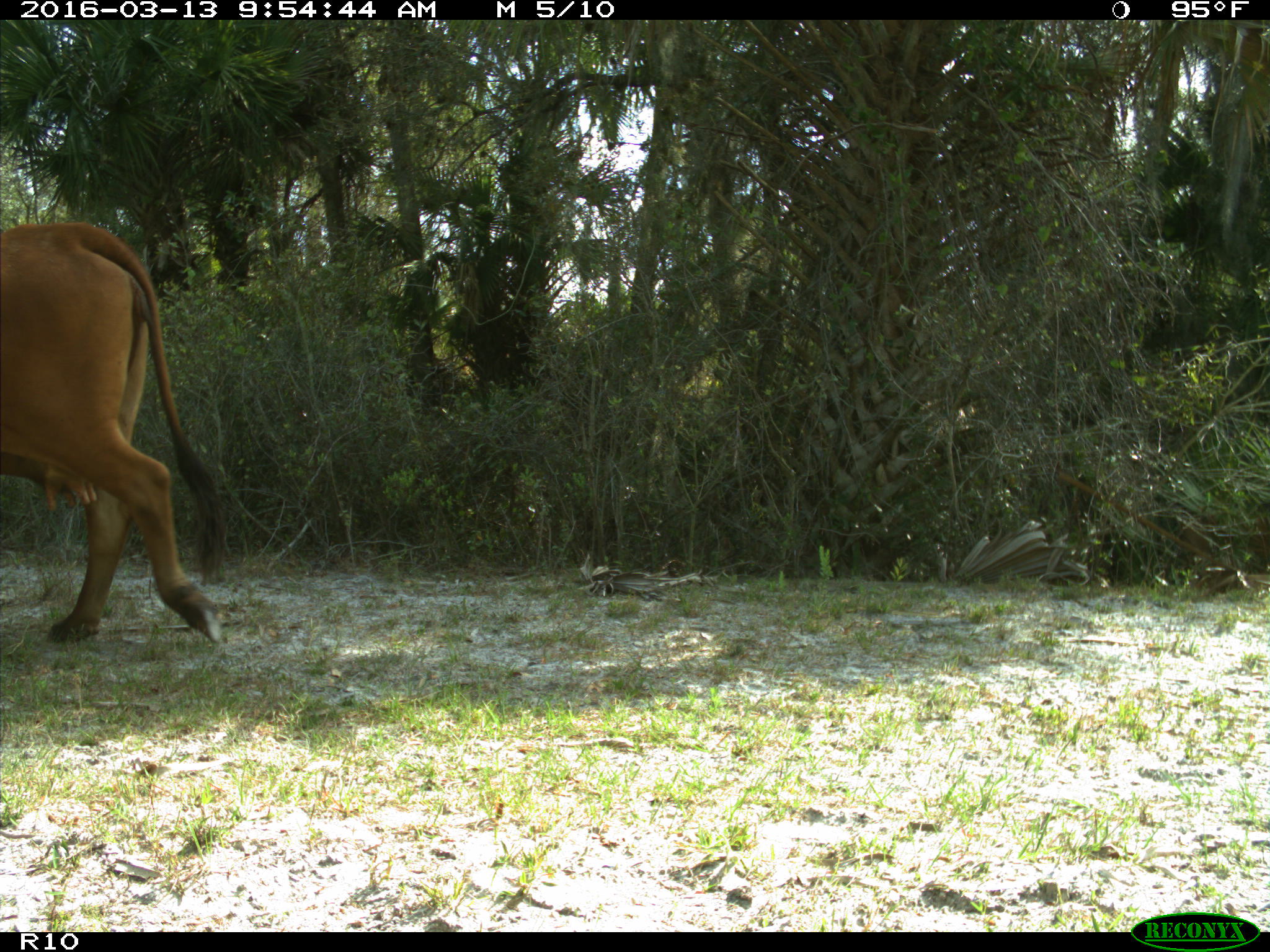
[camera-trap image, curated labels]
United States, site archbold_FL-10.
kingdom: Animalia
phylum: Chordata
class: Mammalia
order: Artiodactyla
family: Bovidae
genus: Bos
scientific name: Bos taurus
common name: domestic cow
Bos taurus (domestic cow).